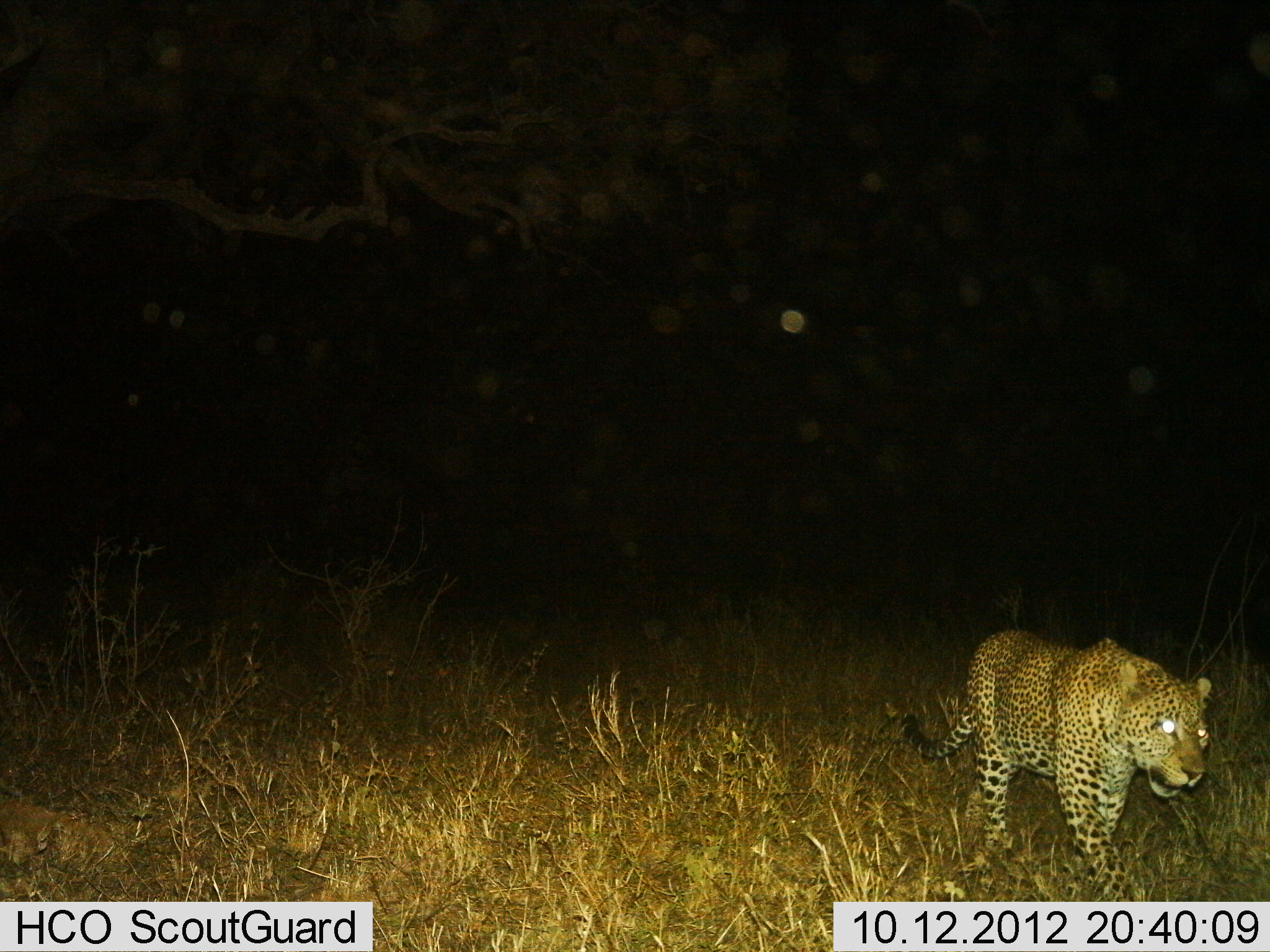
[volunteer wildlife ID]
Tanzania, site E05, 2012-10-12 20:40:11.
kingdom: Animalia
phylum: Chordata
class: Mammalia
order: Carnivora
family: Felidae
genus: Panthera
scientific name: Panthera pardus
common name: leopard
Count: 1.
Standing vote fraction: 0%.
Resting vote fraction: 0%.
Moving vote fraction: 100%.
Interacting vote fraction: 0%.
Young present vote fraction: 0%.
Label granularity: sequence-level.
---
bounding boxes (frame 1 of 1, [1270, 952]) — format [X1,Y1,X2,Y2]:
animal: [885,628,1212,902]